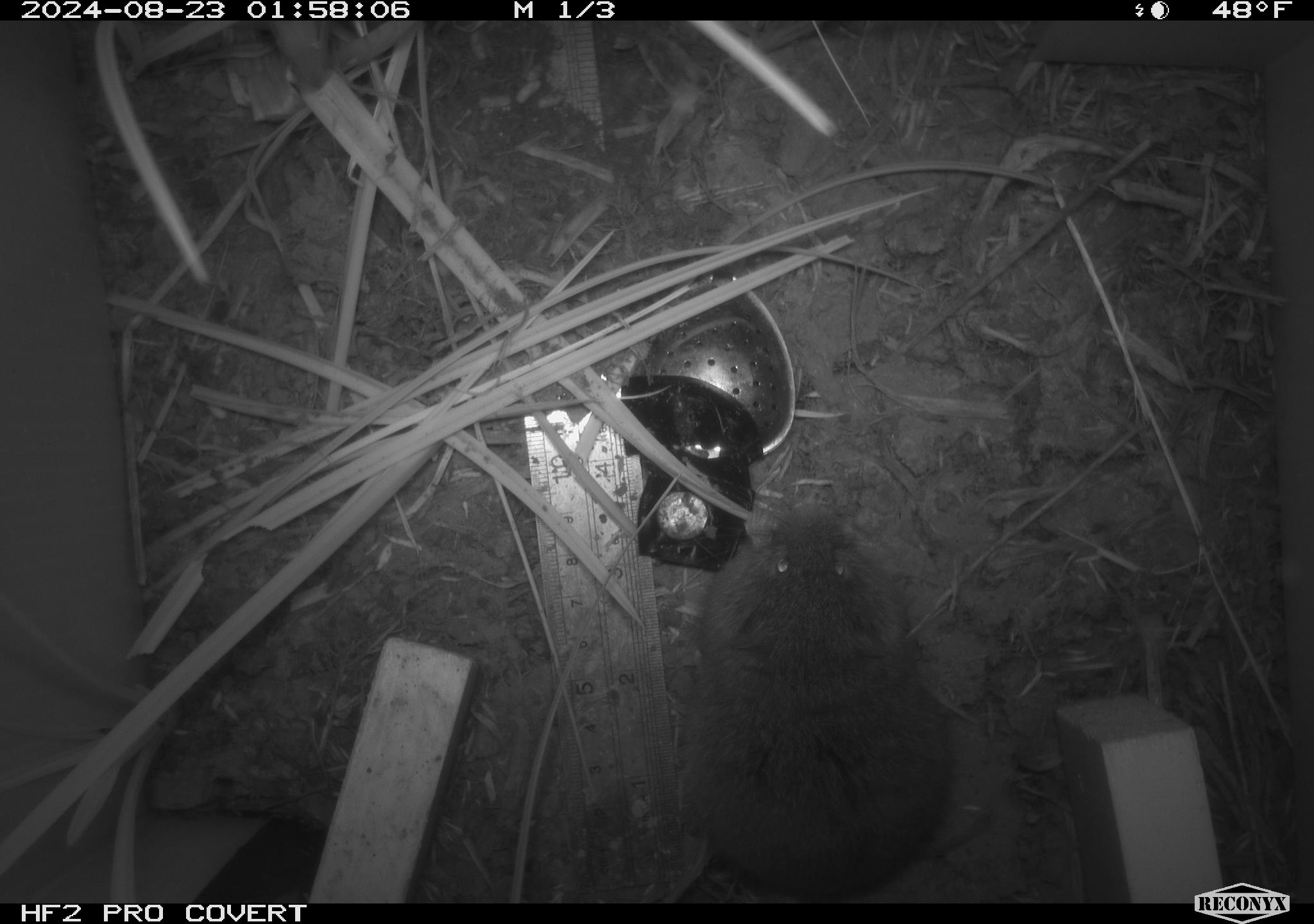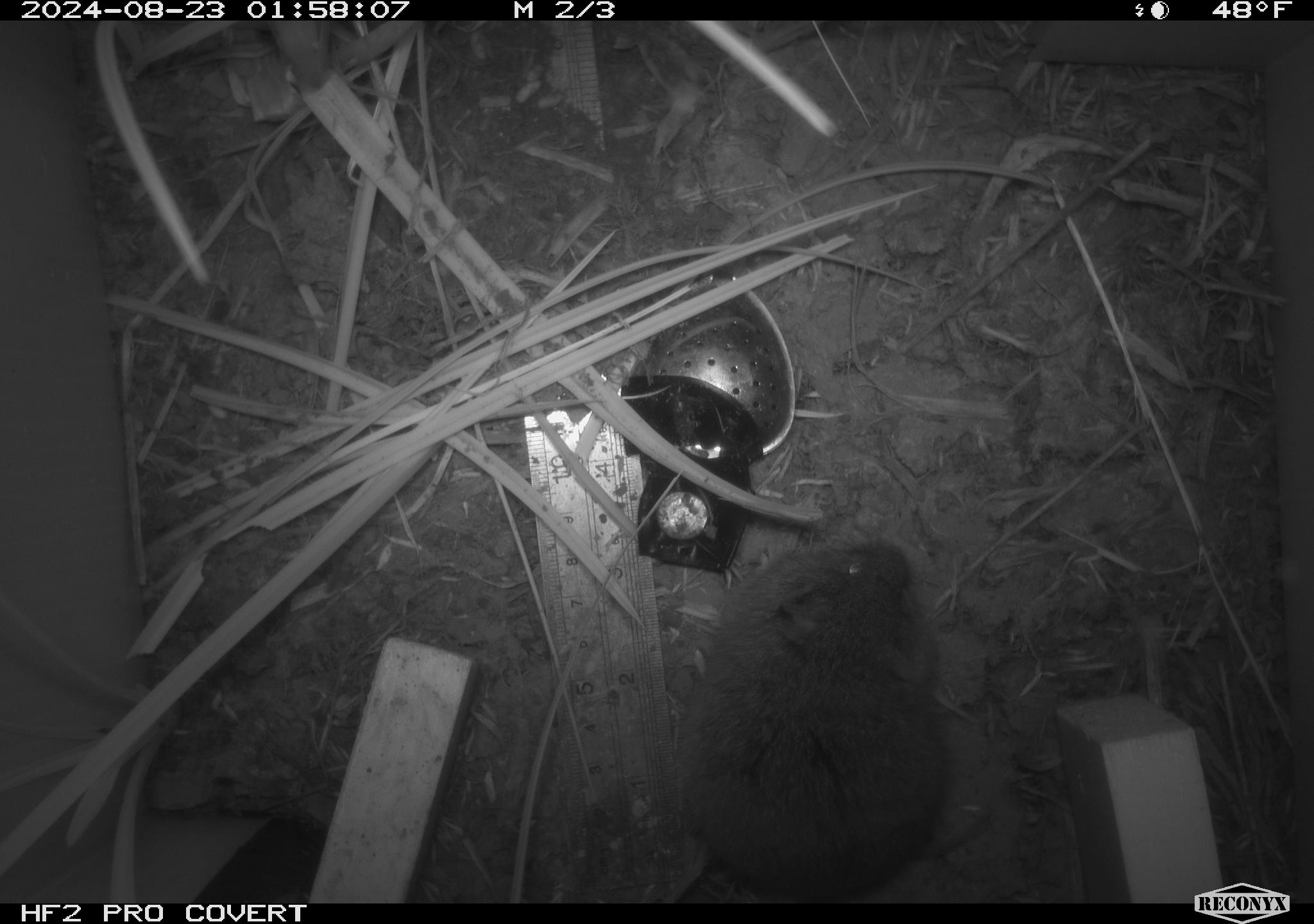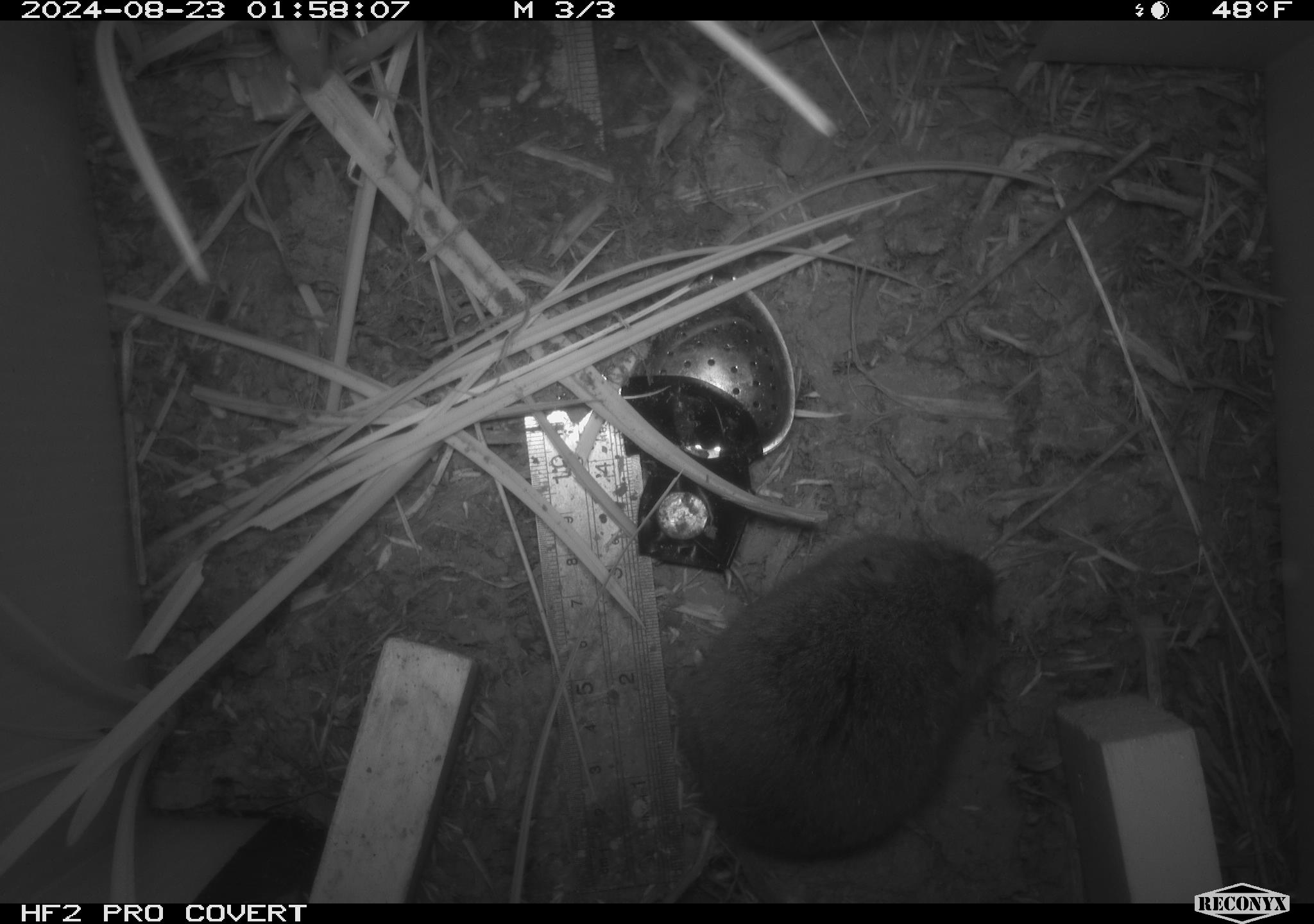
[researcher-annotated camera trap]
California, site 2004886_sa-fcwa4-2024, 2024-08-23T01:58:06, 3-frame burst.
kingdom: Animalia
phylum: Chordata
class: Mammalia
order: Rodentia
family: Cricetidae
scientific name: Arvicolinae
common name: voles, lemmings, and muskrats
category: arvicolinae subfamily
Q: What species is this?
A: Arvicolinae subfamily (voles, lemmings, and muskrats) (Arvicolinae).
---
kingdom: Animalia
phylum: Chordata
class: Mammalia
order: Rodentia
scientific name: Rodentia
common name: rodent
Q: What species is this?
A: Rodent (Rodentia).